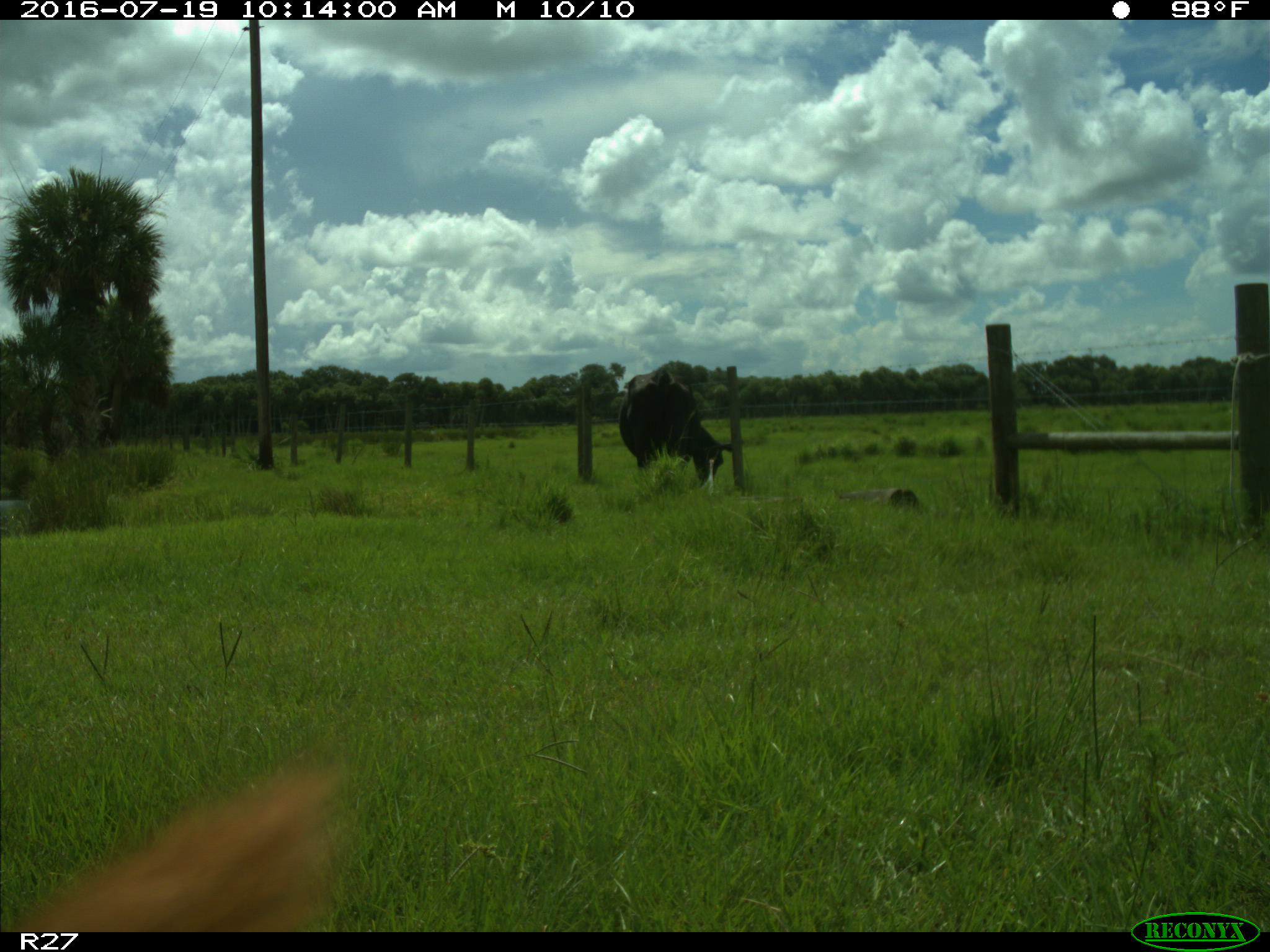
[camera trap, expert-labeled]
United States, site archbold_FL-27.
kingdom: Animalia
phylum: Chordata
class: Mammalia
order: Artiodactyla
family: Bovidae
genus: Bos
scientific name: Bos taurus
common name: domestic cow